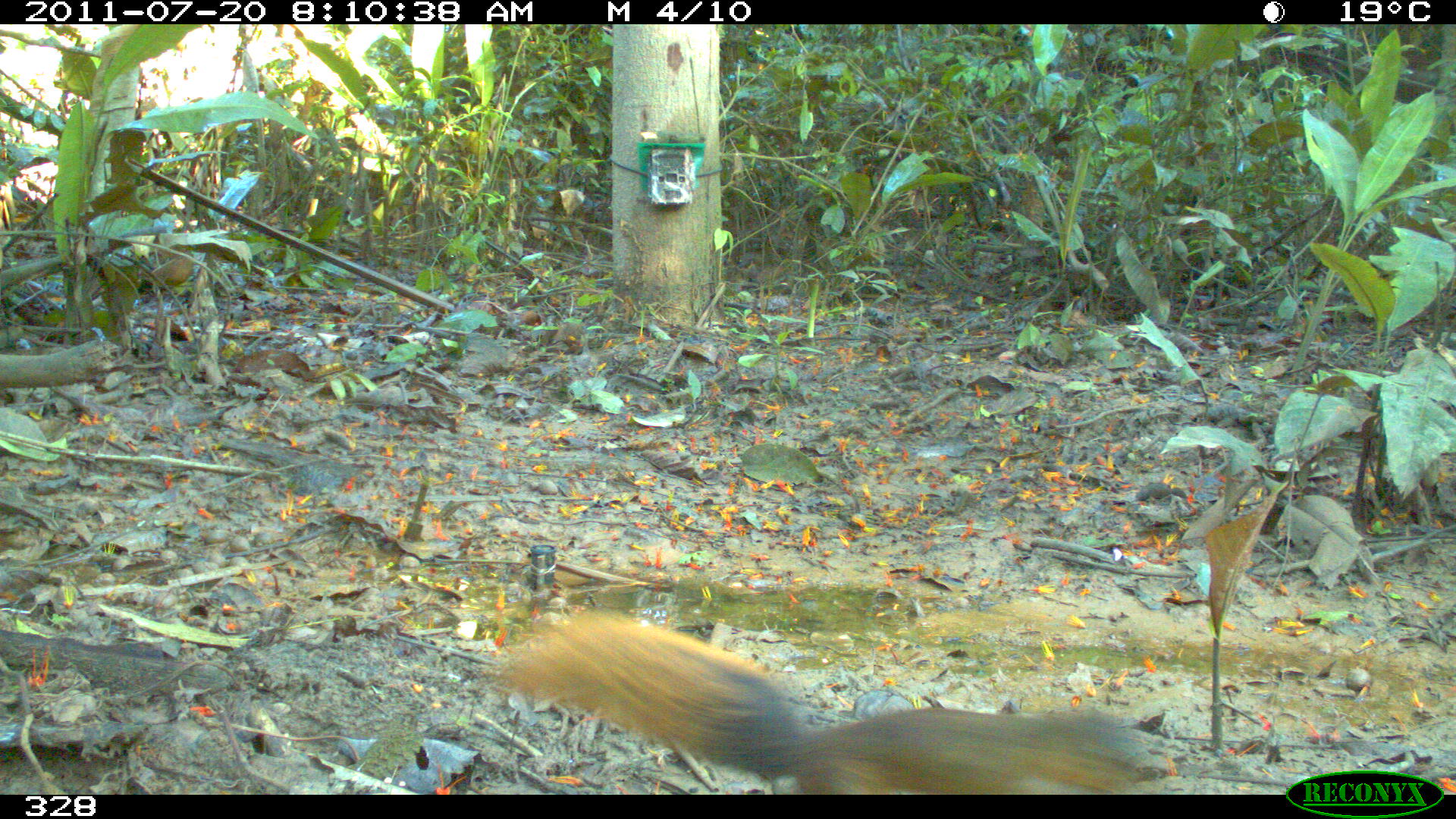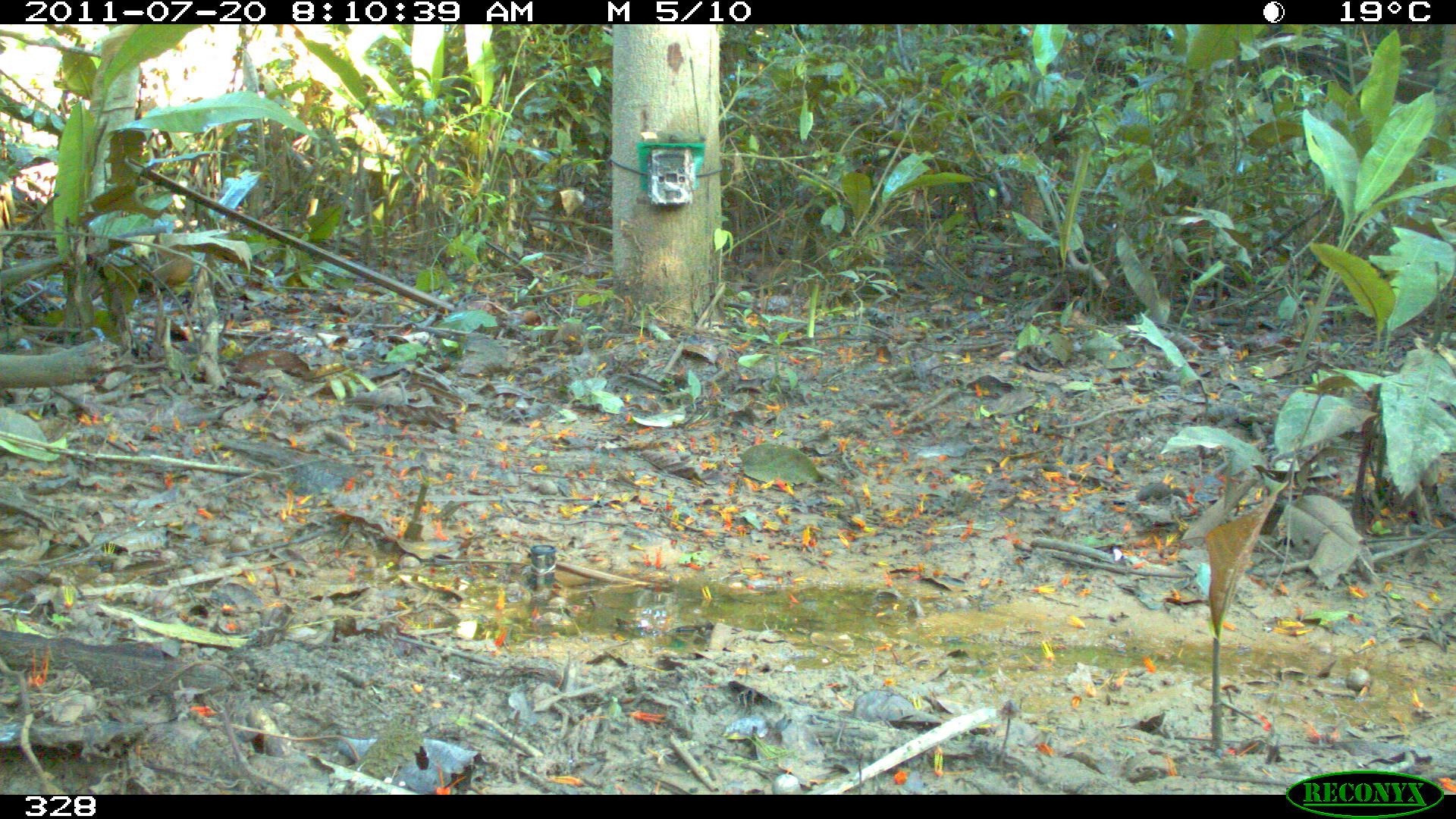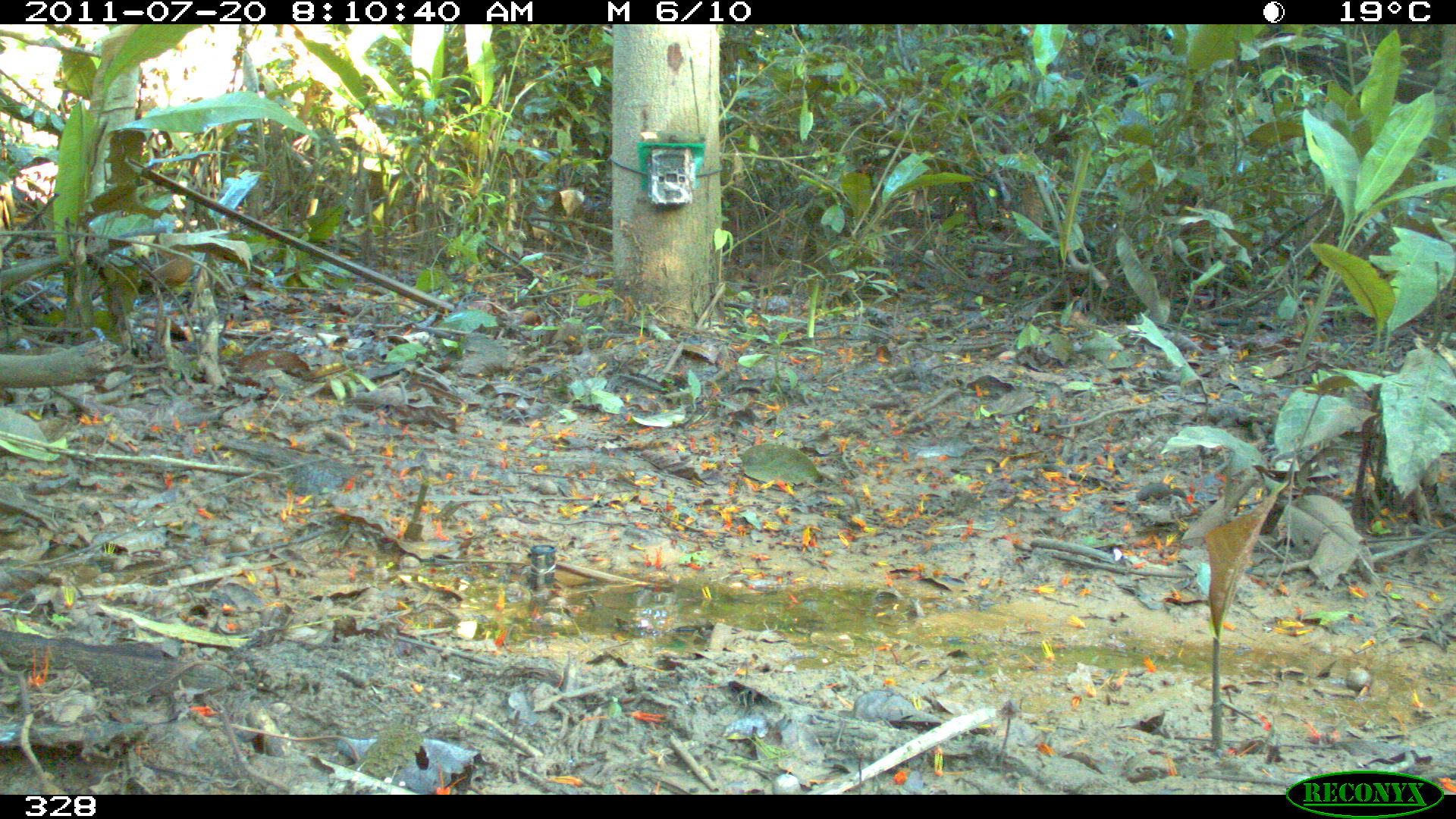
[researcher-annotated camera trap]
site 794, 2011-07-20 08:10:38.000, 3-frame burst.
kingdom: Animalia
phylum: Chordata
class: Mammalia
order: Rodentia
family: Sciuridae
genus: Sciurus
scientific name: Sciurus spadiceus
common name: southern amazon red squirrel